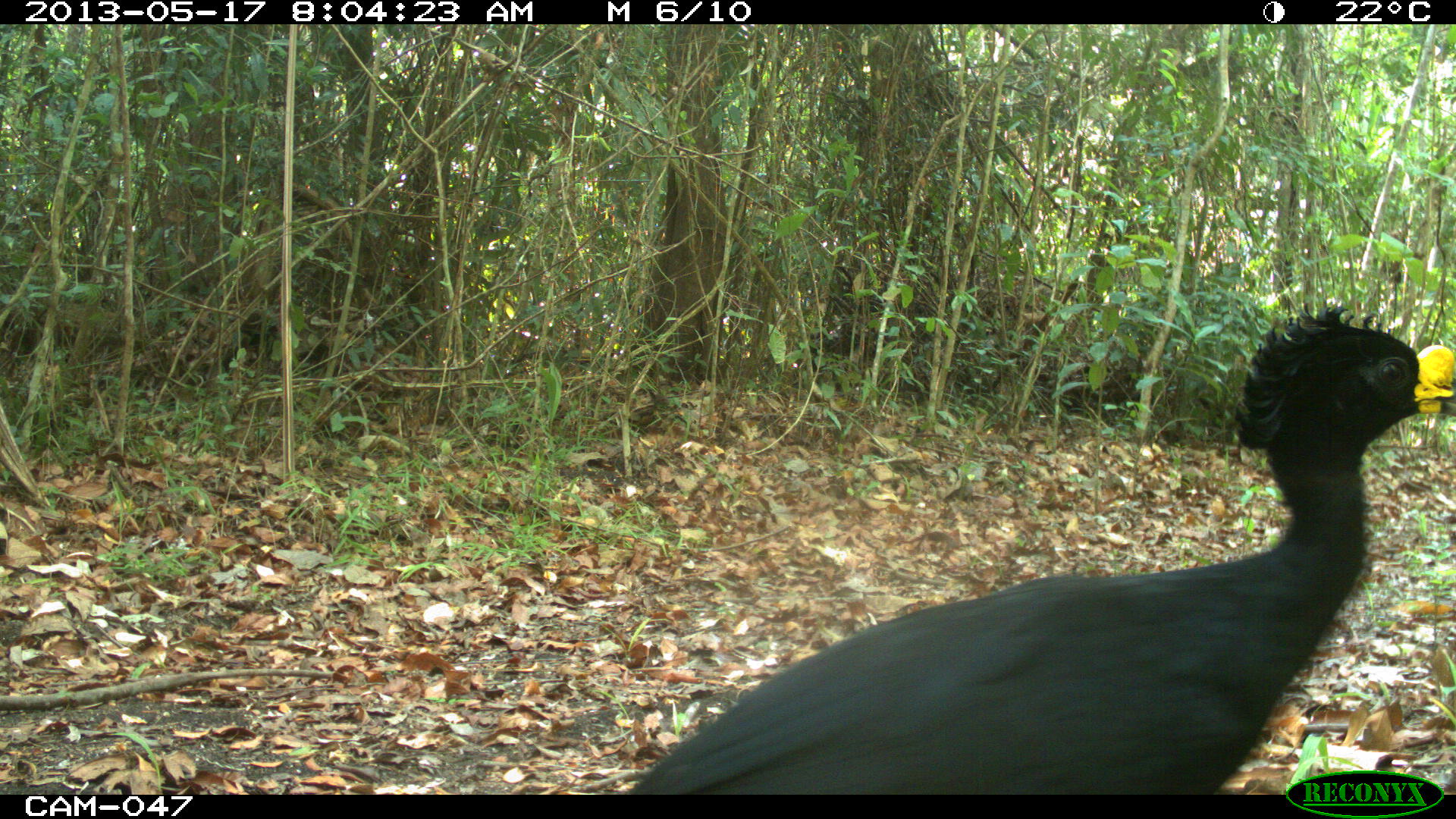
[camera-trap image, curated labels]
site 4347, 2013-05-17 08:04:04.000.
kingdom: Animalia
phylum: Chordata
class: Aves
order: Galliformes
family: Cracidae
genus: Crax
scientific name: Crax rubra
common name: great curassow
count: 1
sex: male